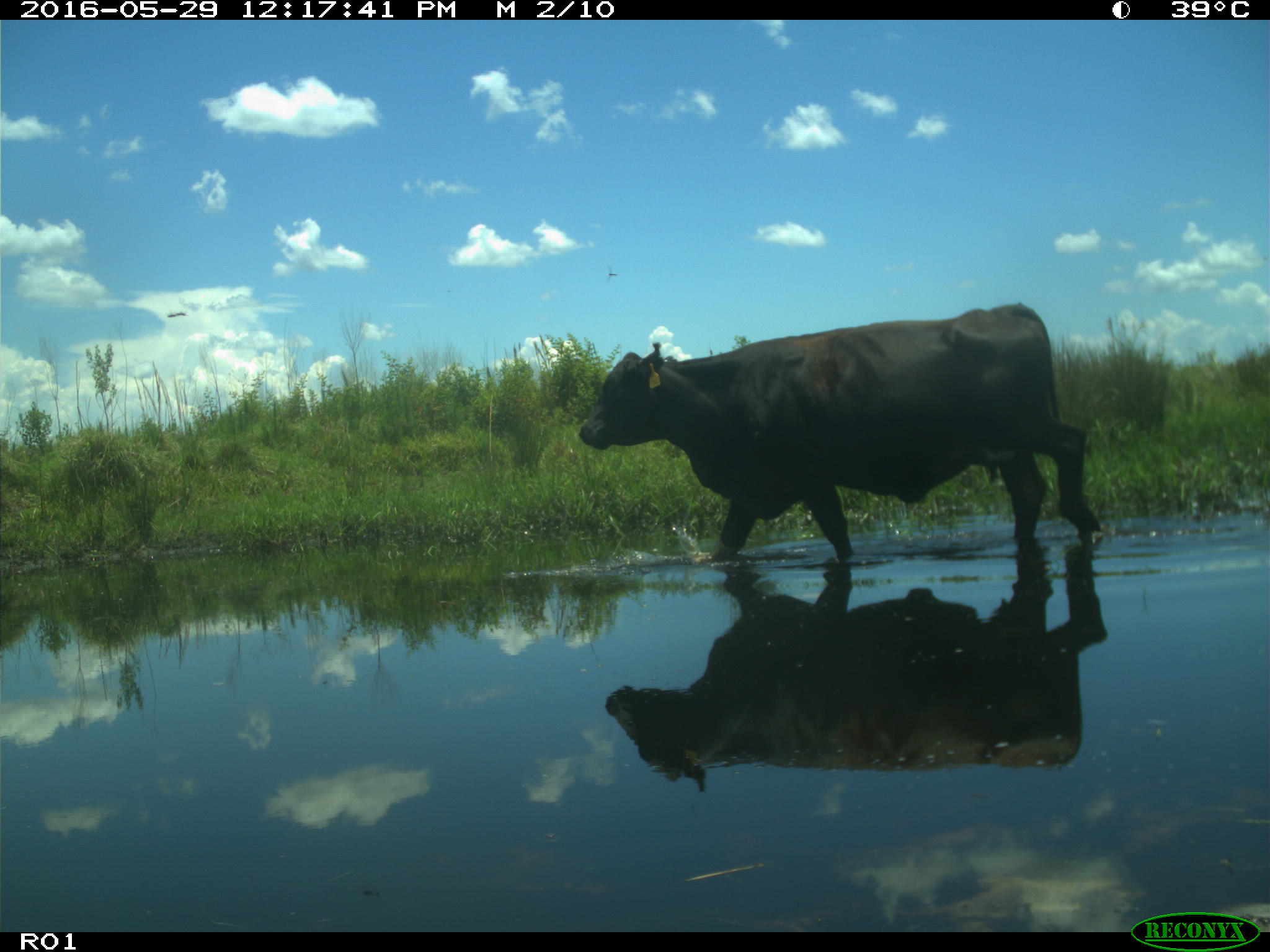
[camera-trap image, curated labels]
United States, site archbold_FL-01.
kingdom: Animalia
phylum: Chordata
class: Mammalia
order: Artiodactyla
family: Bovidae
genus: Bos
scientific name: Bos taurus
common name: domestic cow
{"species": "Bos taurus (domestic cow)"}